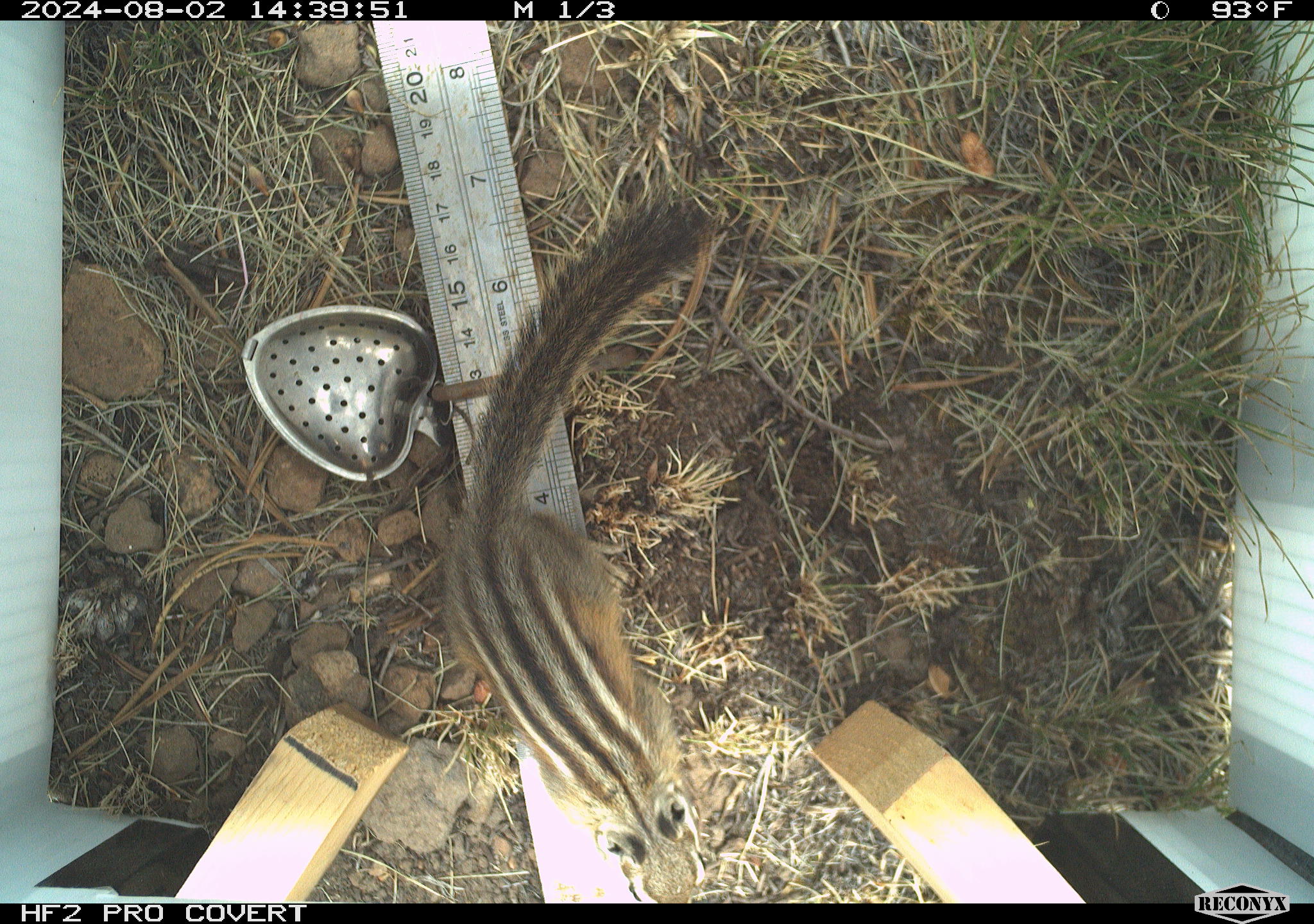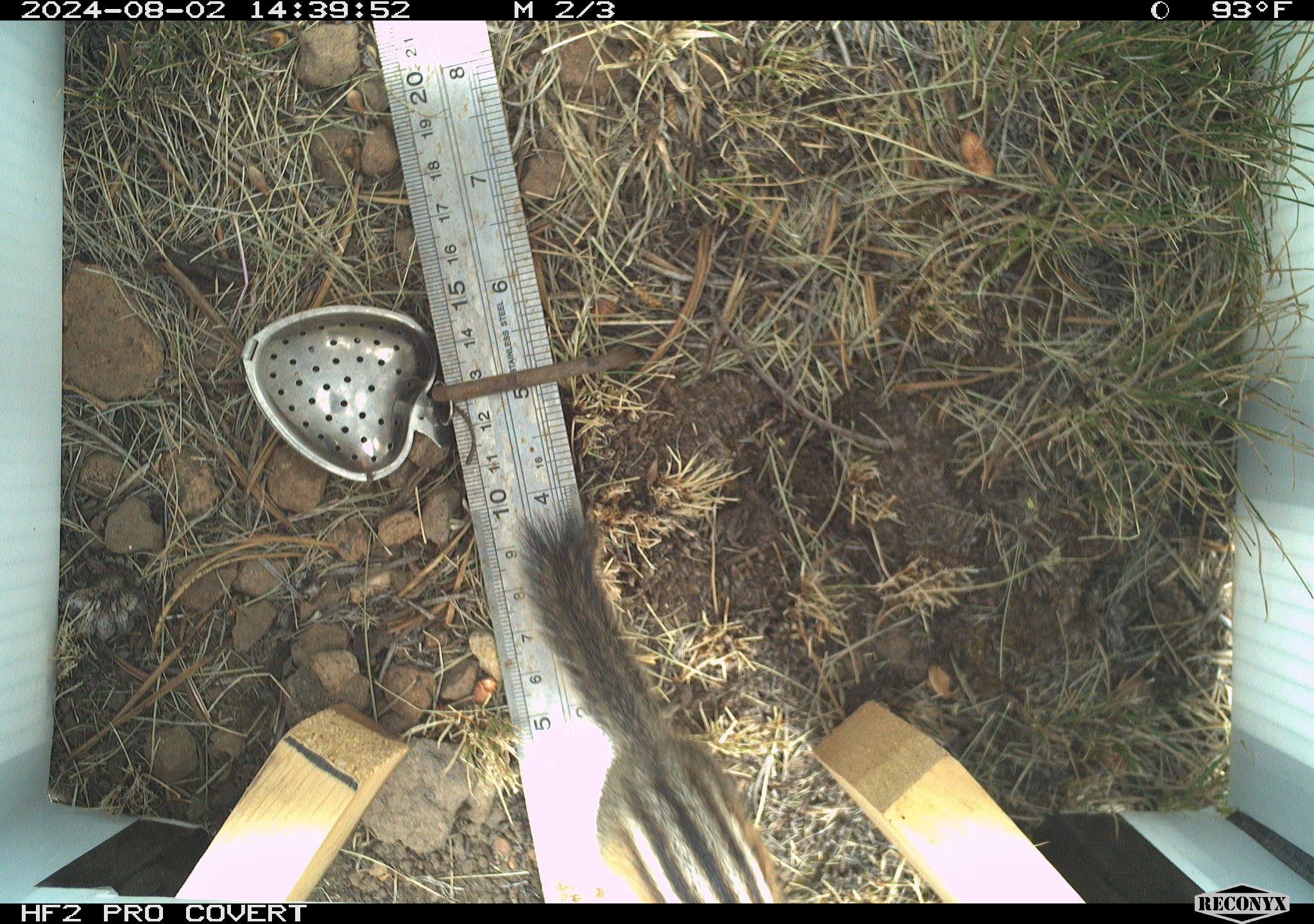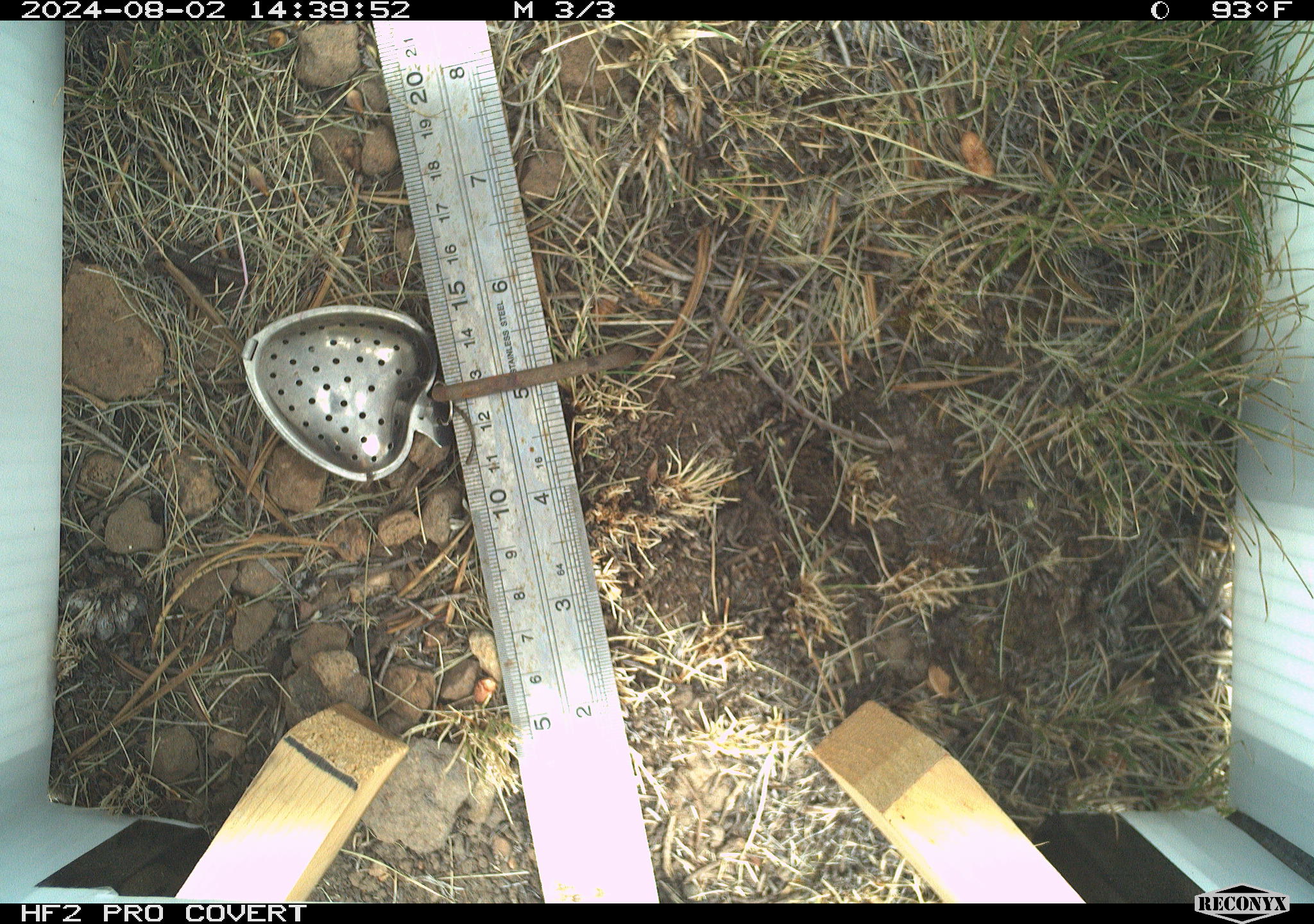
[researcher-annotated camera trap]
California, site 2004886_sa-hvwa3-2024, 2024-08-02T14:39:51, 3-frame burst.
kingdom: Animalia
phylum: Chordata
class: Mammalia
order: Rodentia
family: Sciuridae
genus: Neotamias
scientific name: Neotamias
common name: western chipmunks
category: neotamias species